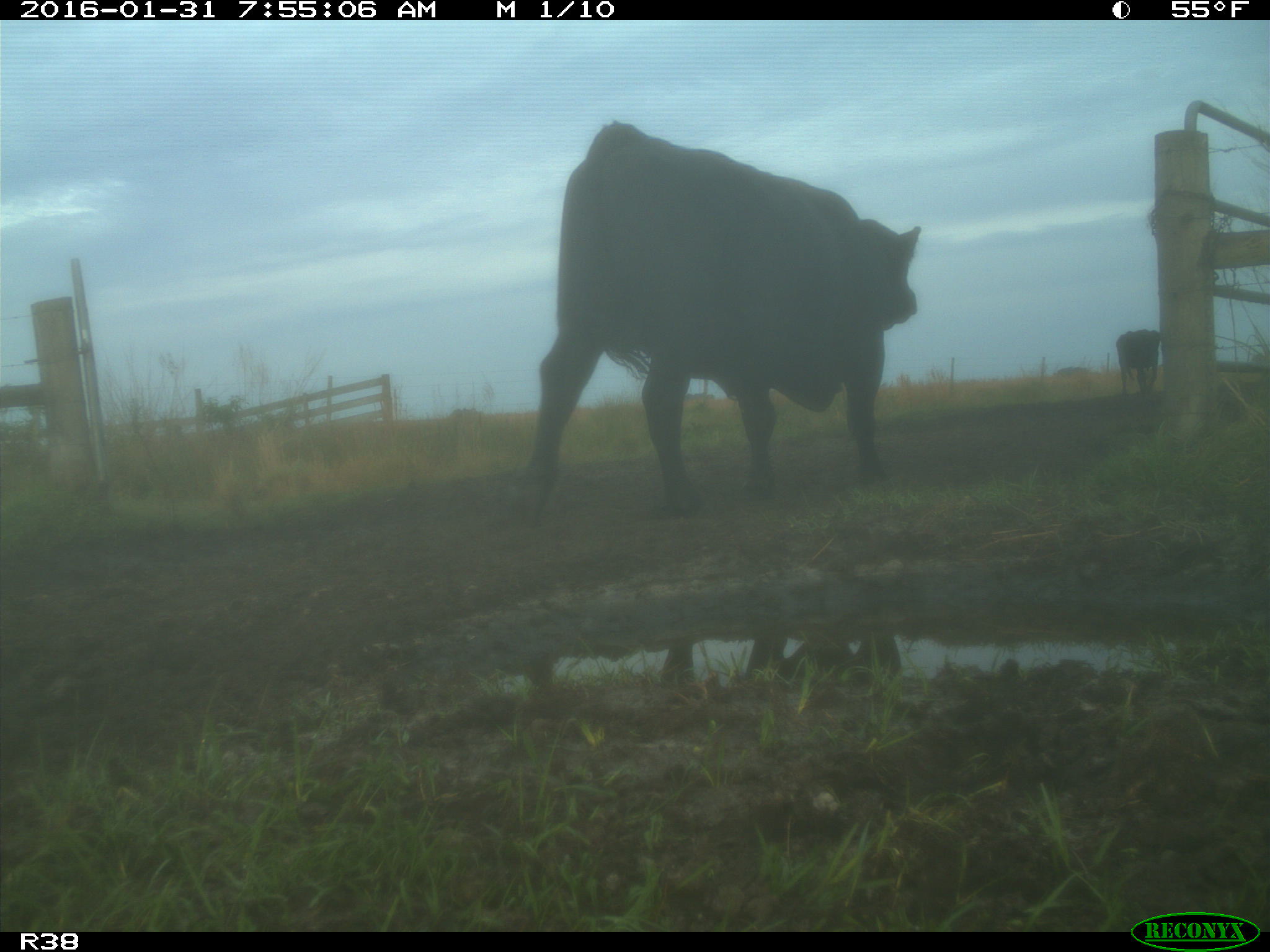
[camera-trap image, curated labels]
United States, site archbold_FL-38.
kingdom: Animalia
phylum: Chordata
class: Mammalia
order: Artiodactyla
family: Bovidae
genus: Bos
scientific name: Bos taurus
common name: domestic cow